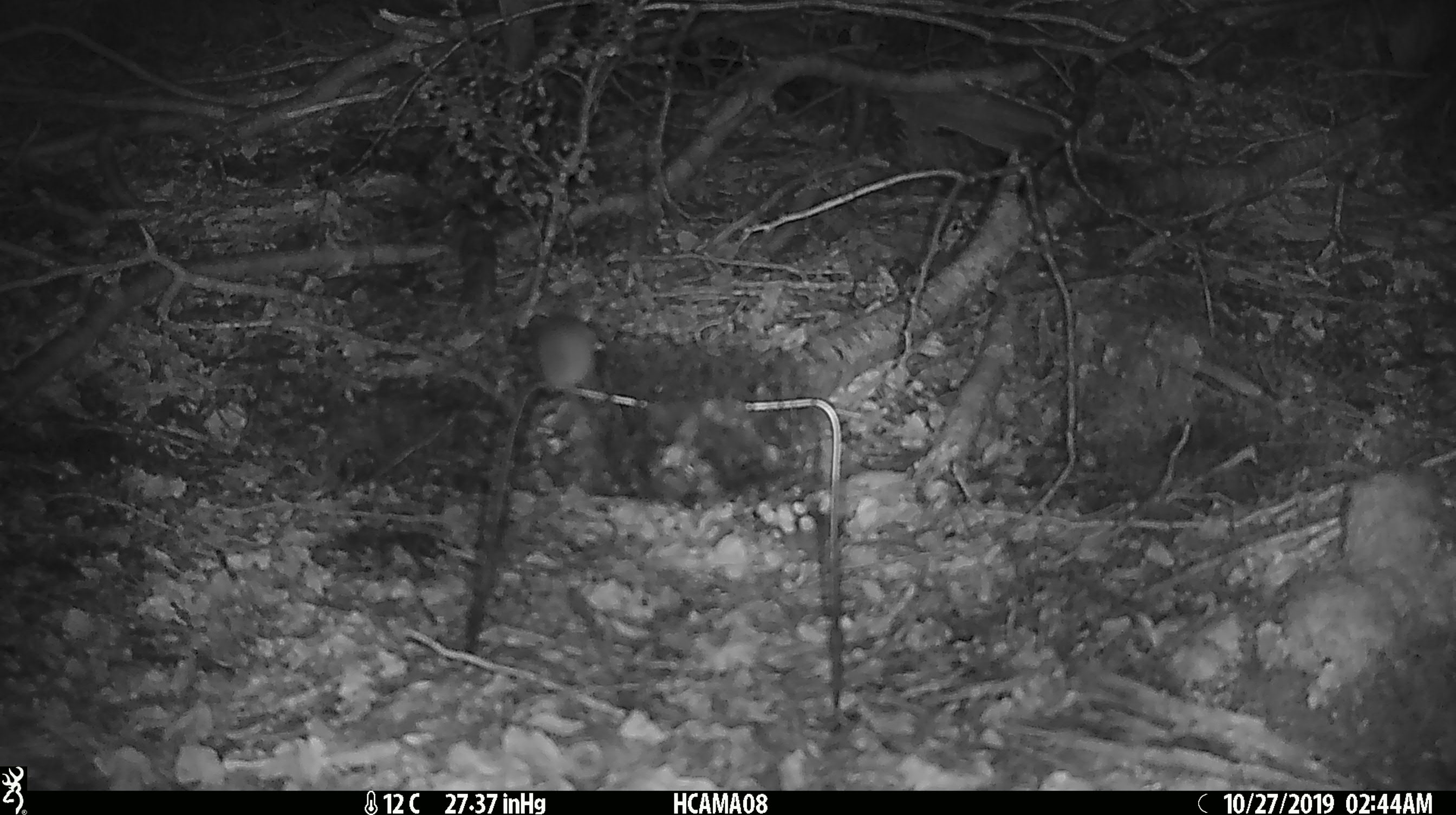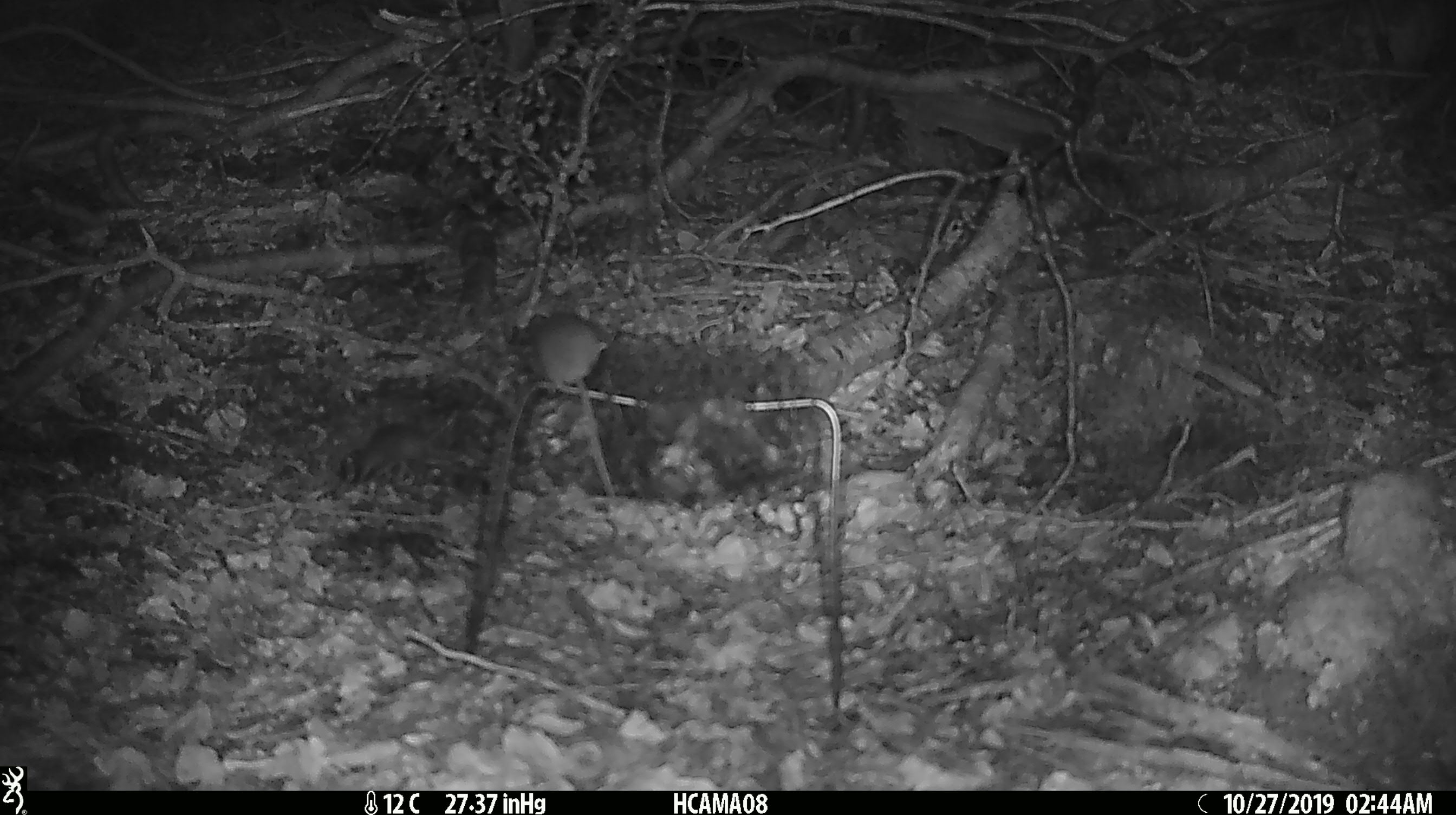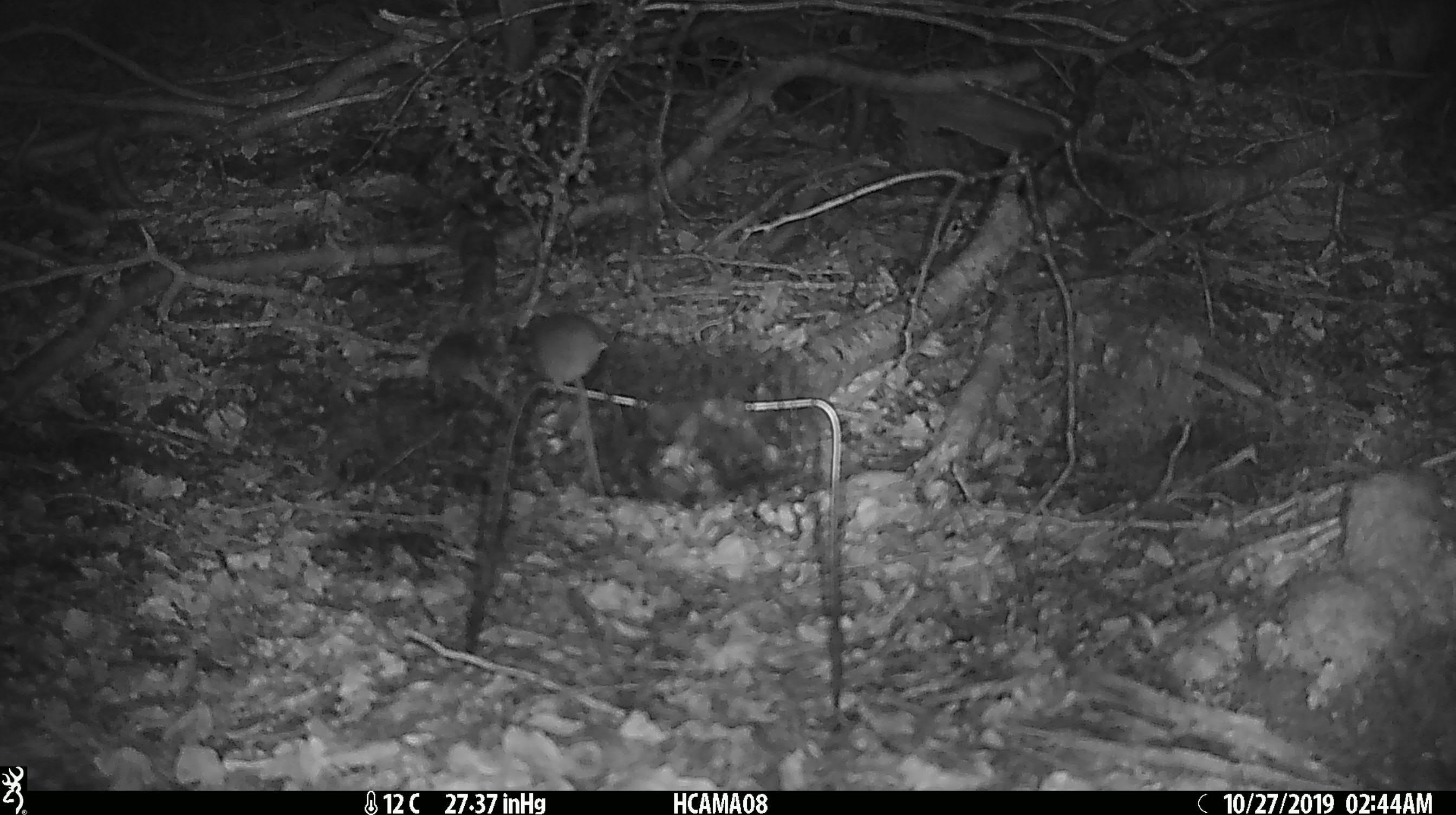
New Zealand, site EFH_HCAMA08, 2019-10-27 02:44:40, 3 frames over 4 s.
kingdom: Animalia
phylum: Chordata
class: Mammalia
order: Rodentia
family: Muridae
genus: Mus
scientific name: Mus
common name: mouse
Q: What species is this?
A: Mouse (Mus).